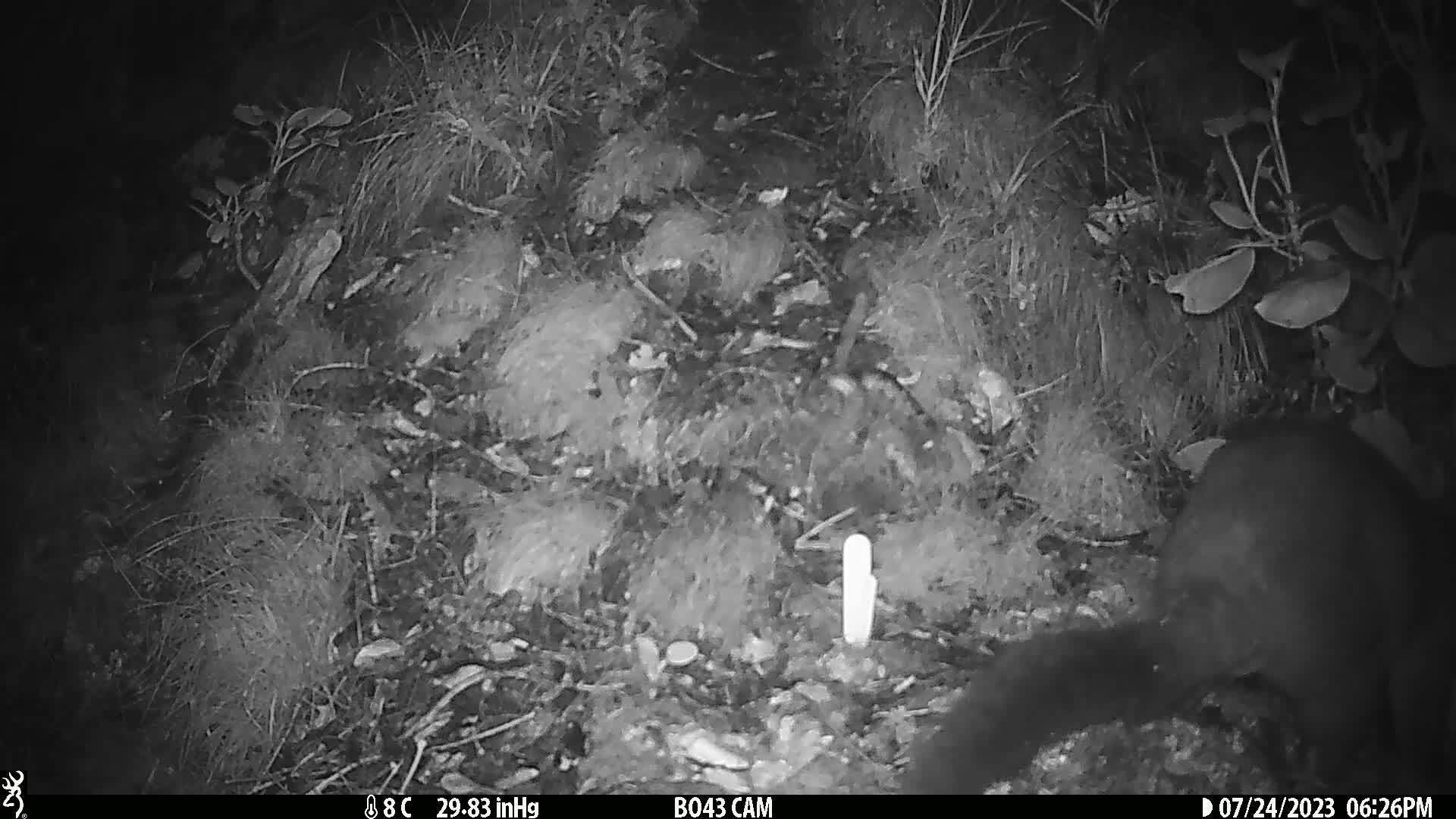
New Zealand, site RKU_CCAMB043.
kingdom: Animalia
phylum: Chordata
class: Mammalia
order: Diprotodontia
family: Phalangeridae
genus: Trichosurus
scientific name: Trichosurus vulpecula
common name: common brushtail possum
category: possum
Possum (common brushtail possum) (Trichosurus vulpecula).